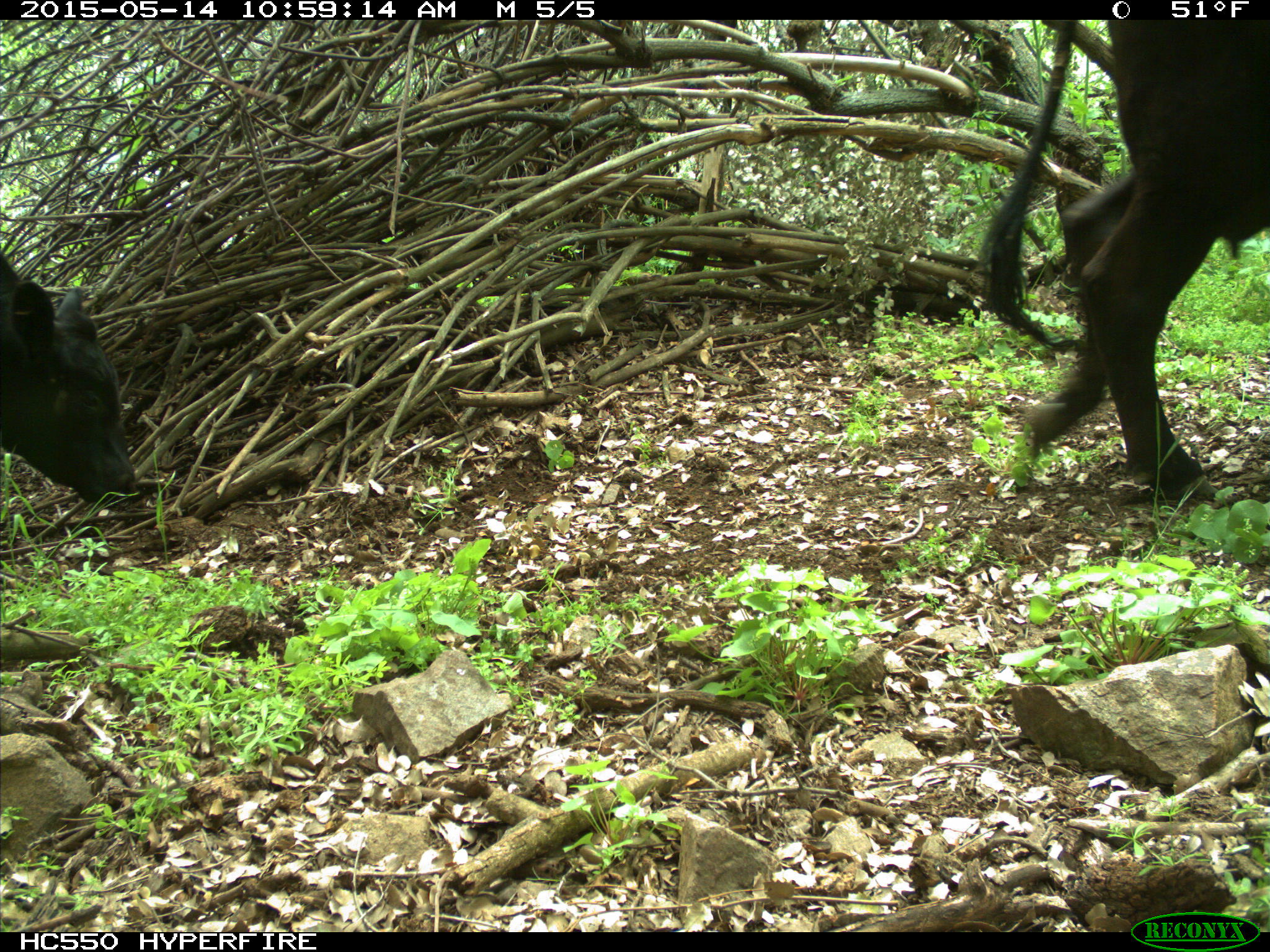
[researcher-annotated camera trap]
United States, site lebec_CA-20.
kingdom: Animalia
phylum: Chordata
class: Mammalia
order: Artiodactyla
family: Bovidae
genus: Bos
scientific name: Bos taurus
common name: domestic cow